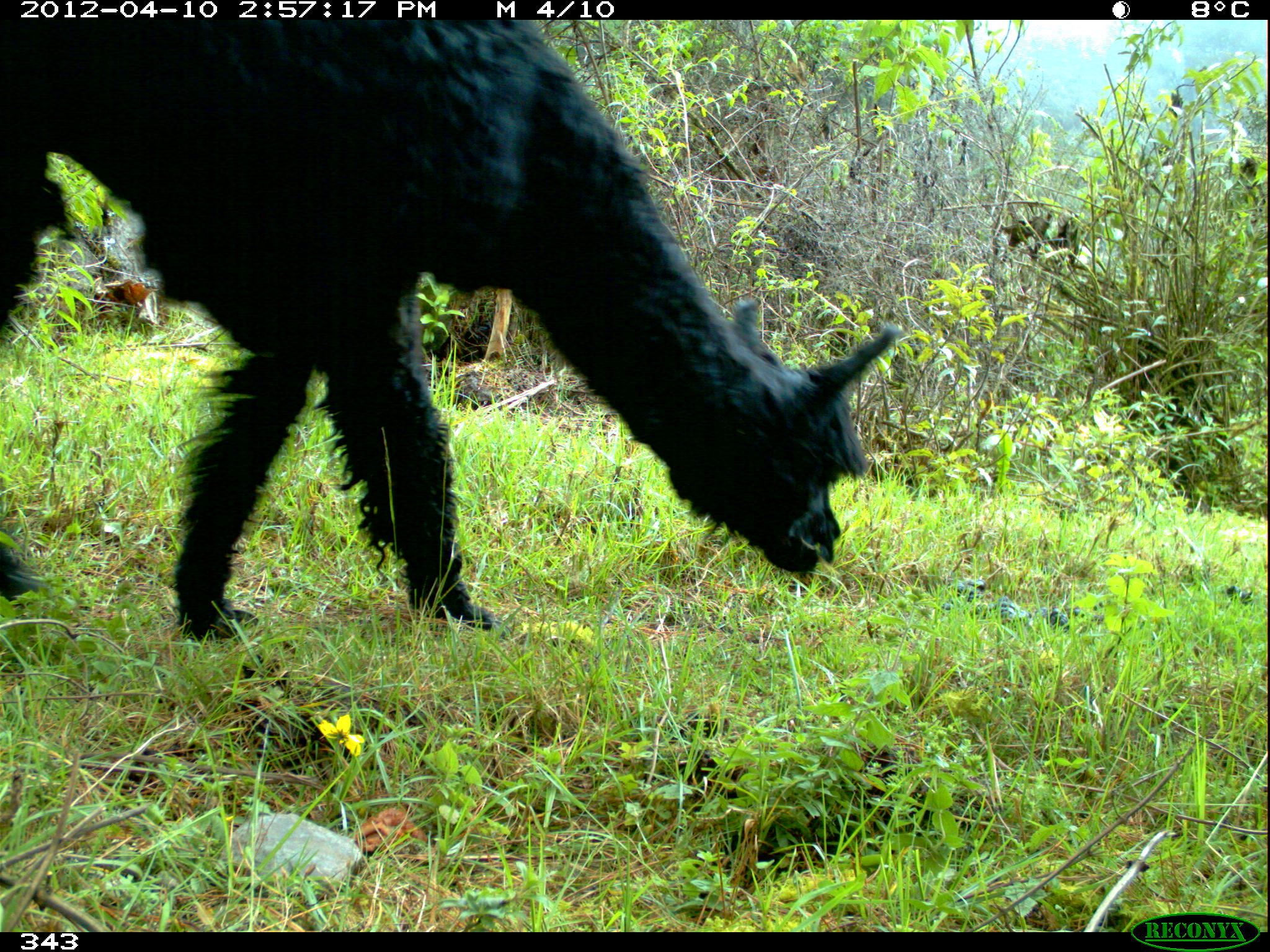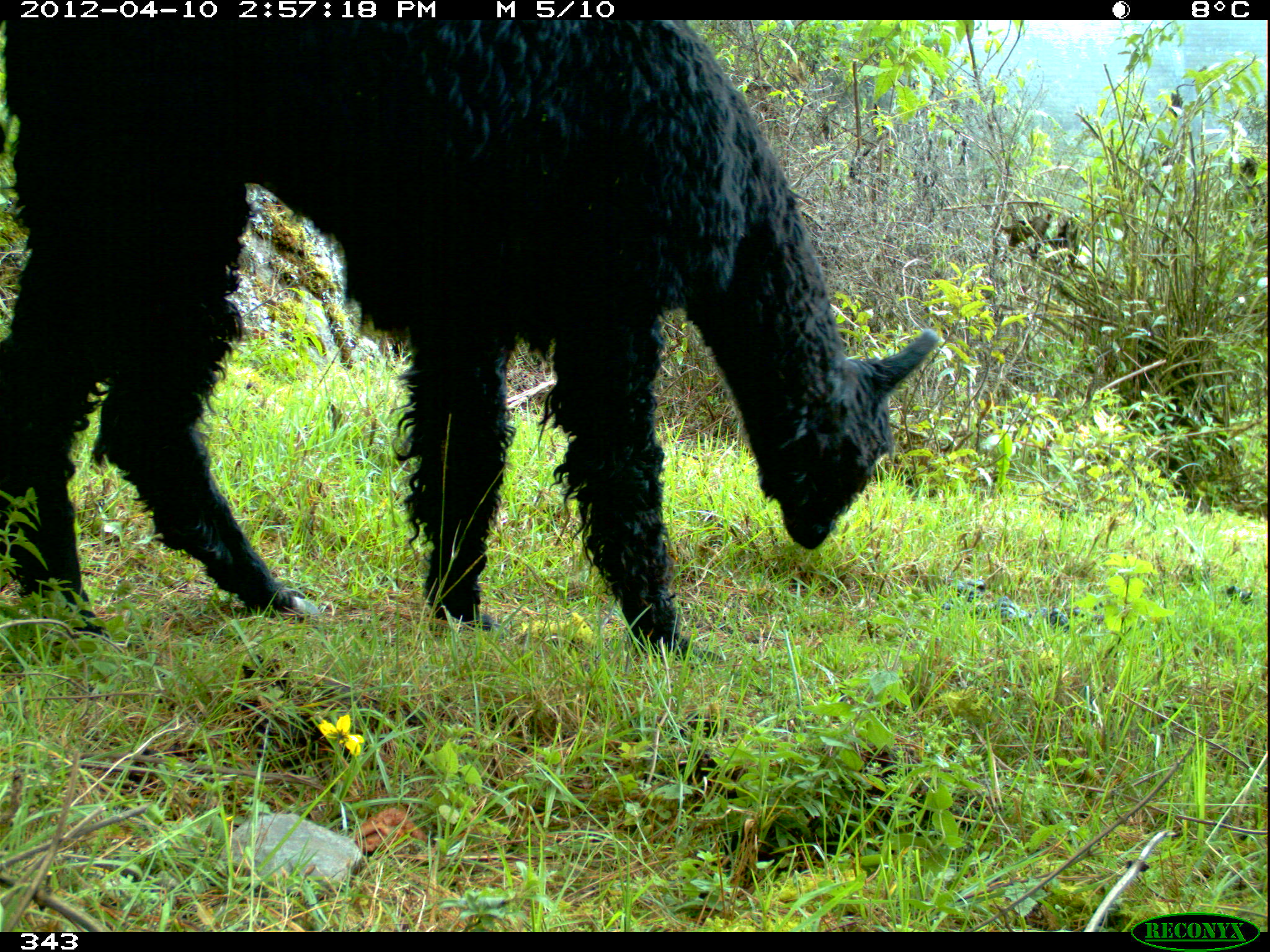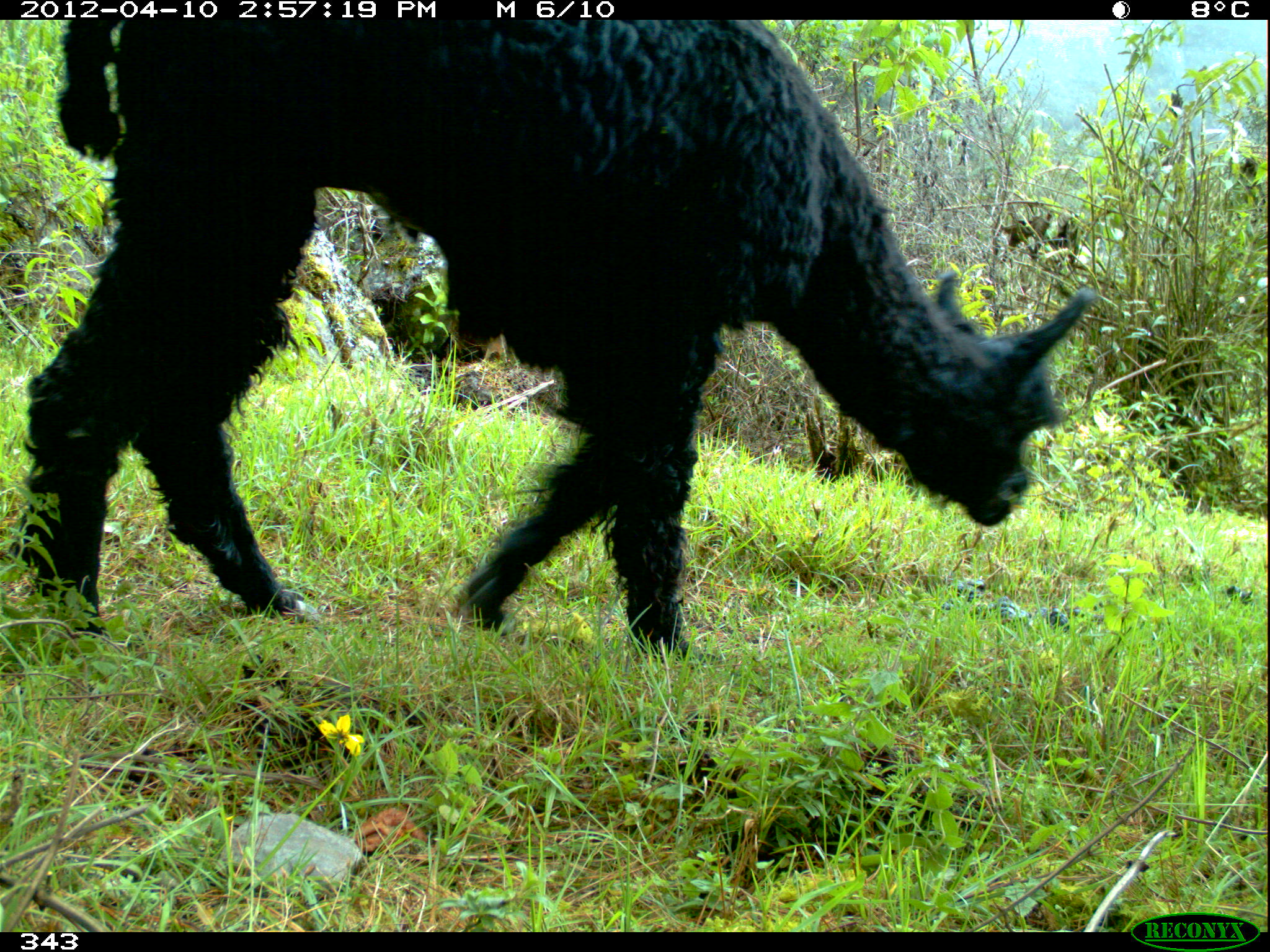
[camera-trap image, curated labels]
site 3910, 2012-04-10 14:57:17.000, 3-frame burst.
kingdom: Animalia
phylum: Chordata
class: Mammalia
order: Artiodactyla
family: Camelidae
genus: Vicugna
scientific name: Vicugna pacos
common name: alpaca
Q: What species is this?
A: Vicugna pacos (alpaca).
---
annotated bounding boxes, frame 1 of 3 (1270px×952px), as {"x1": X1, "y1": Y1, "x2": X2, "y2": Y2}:
vicugna pacos: {"x1": 0, "y1": 19, "x2": 898, "y2": 640}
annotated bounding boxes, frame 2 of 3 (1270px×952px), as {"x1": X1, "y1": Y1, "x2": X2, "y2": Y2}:
vicugna pacos: {"x1": 0, "y1": 19, "x2": 939, "y2": 660}